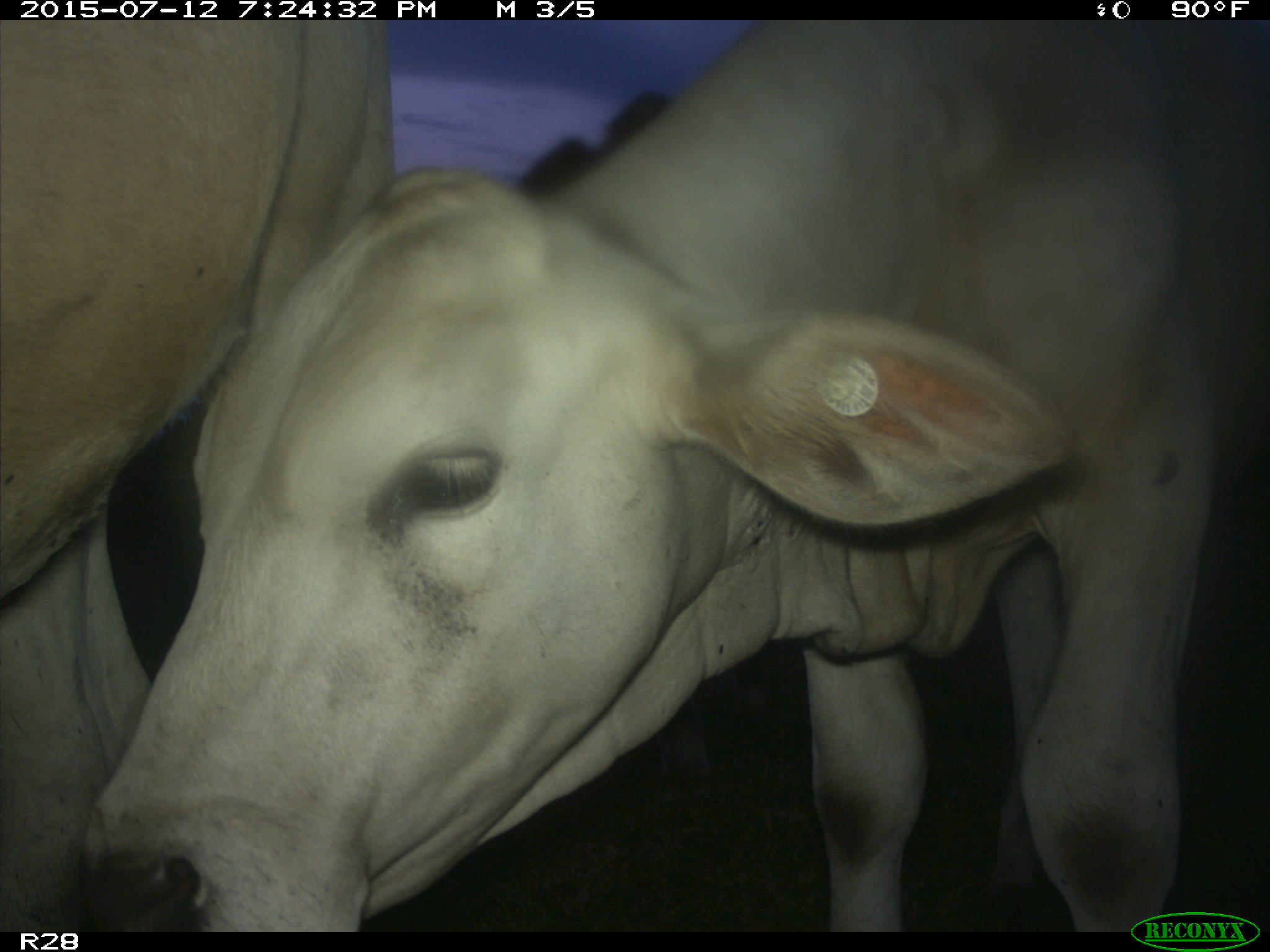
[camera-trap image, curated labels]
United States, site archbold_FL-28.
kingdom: Animalia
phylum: Chordata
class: Mammalia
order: Artiodactyla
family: Bovidae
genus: Bos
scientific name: Bos taurus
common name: domestic cow